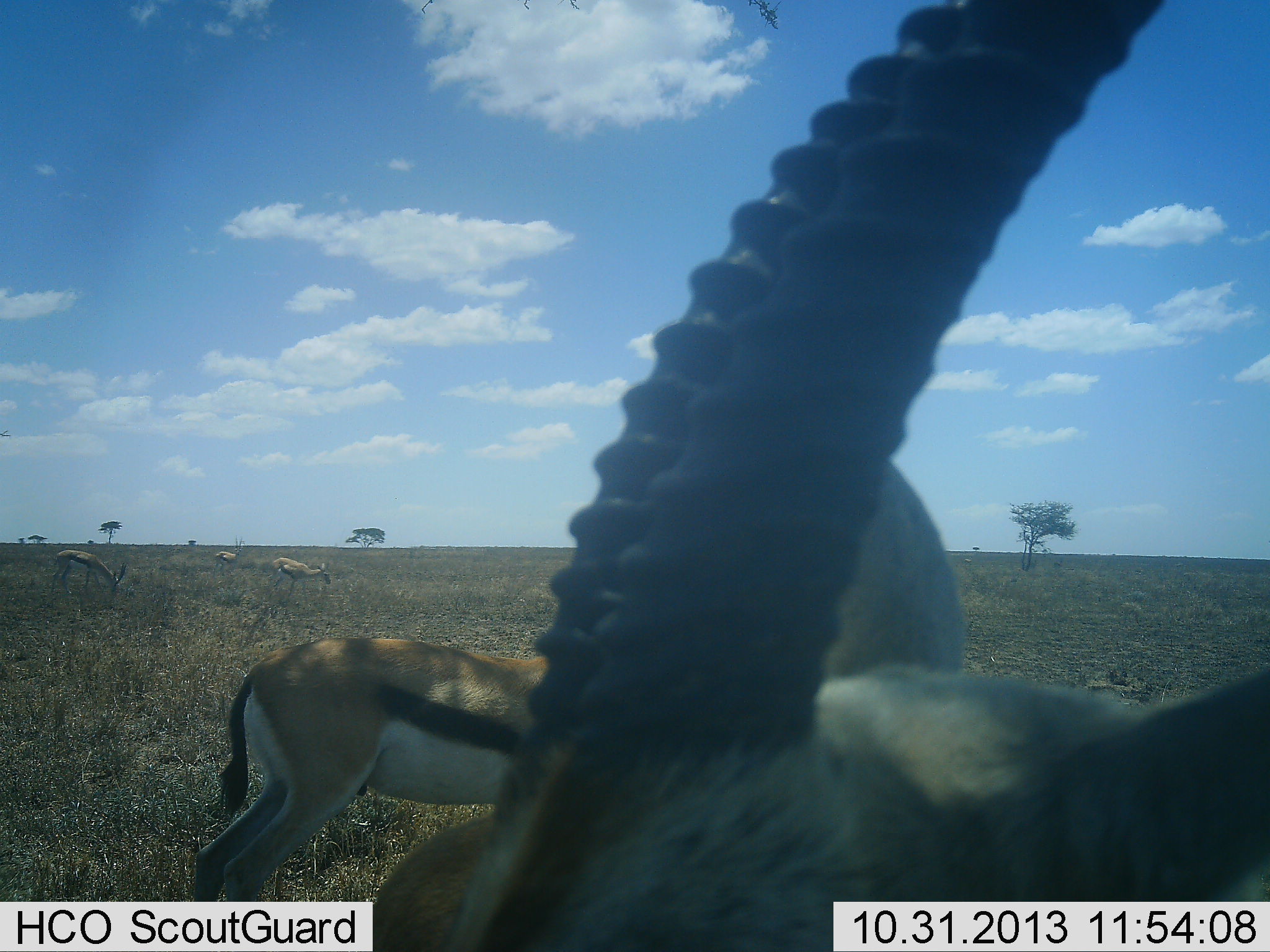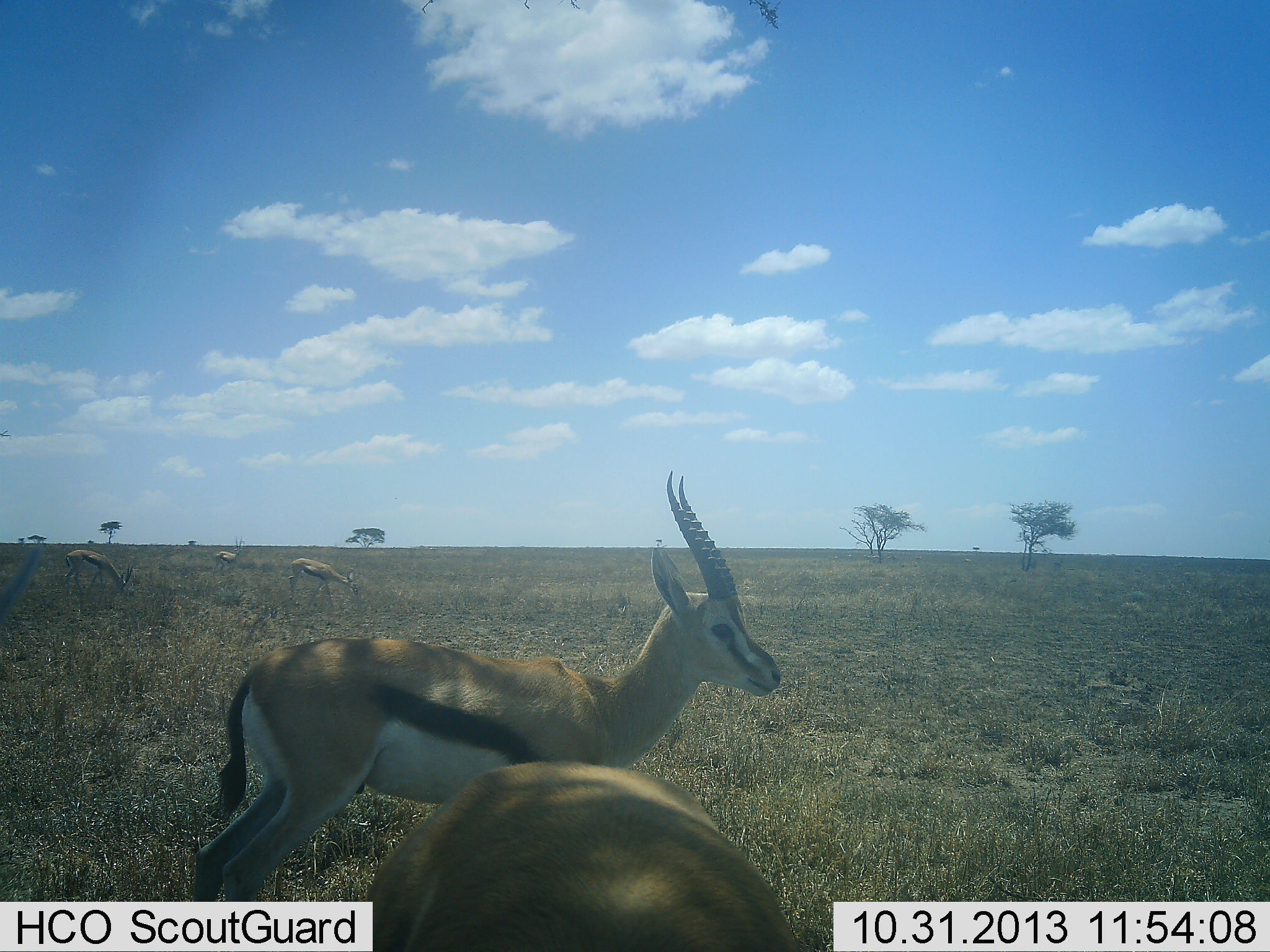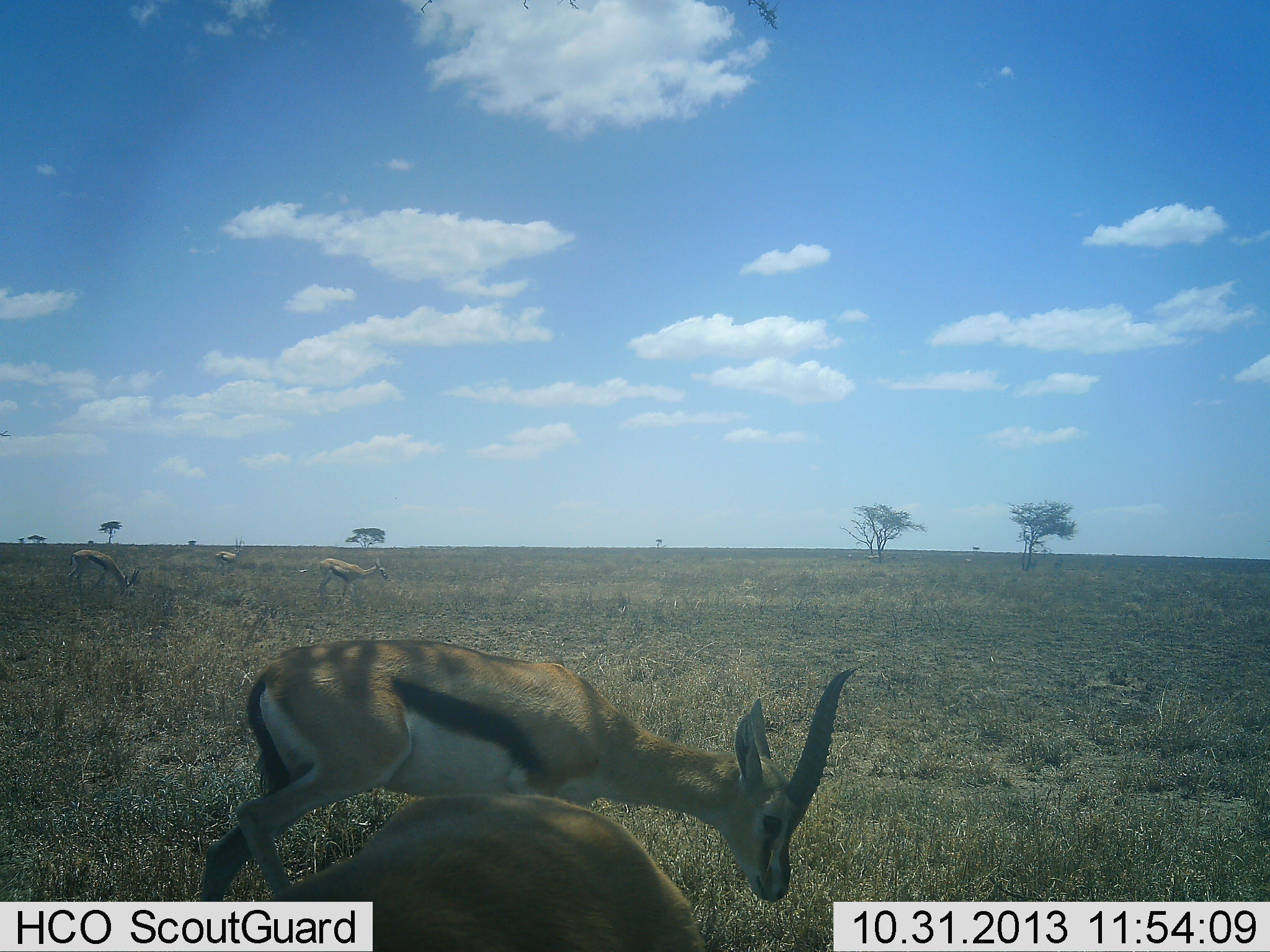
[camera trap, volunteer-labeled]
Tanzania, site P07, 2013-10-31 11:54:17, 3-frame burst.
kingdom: Animalia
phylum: Chordata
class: Mammalia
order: Artiodactyla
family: Bovidae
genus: Eudorcas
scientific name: Eudorcas thomsonii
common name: thomson's gazelle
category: gazellethomsons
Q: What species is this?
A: Gazellethomsons (thomson's gazelle) (Eudorcas thomsonii).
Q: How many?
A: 5.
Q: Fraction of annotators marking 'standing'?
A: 75%.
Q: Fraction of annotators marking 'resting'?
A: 0%.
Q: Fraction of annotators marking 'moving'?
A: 38%.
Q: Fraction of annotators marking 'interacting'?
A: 0%.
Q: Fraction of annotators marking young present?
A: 0%.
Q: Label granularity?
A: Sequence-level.